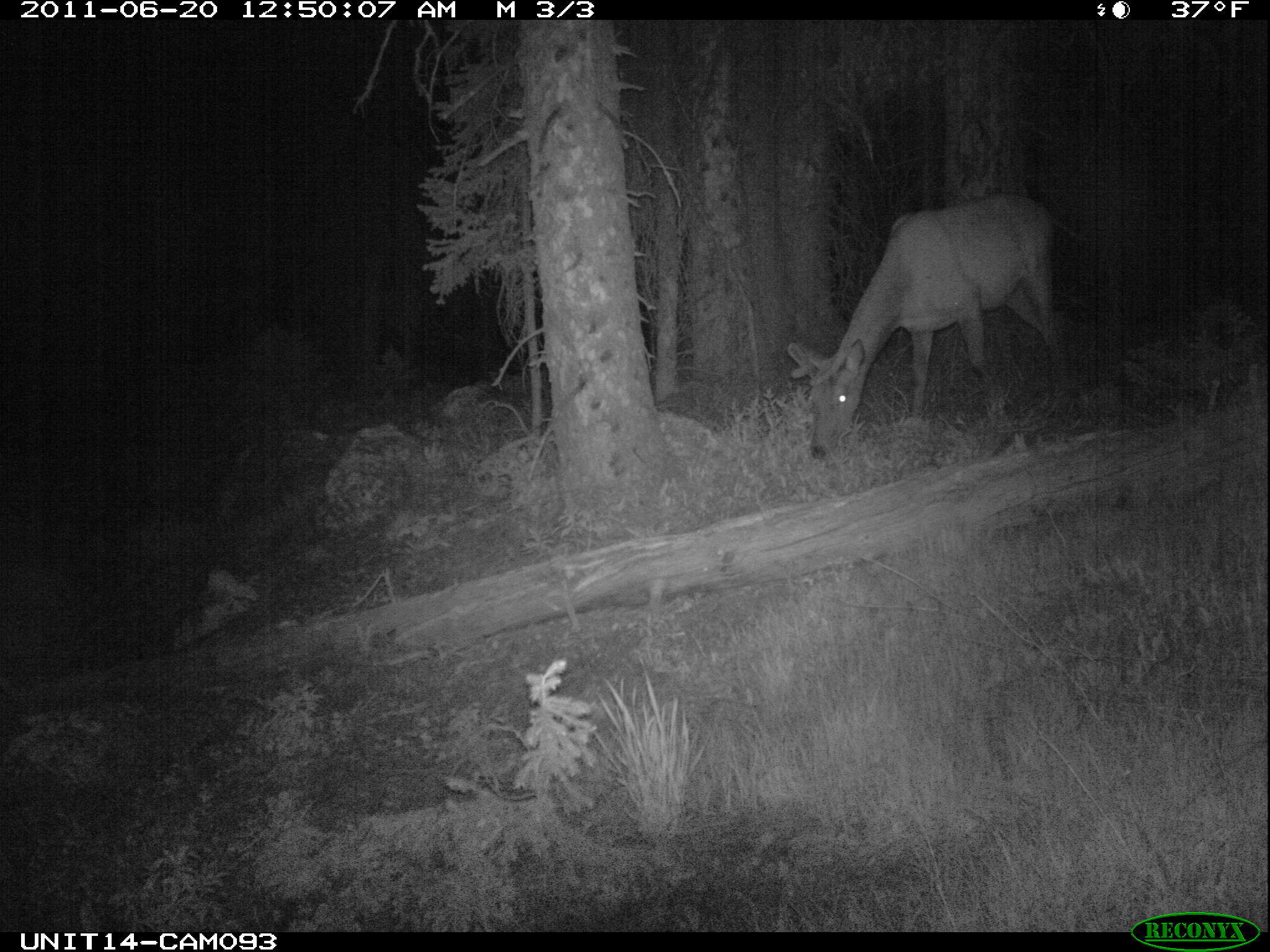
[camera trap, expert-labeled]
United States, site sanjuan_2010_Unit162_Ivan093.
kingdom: Animalia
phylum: Chordata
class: Mammalia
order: Artiodactyla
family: Cervidae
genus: Cervus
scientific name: Cervus elaphus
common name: red deer